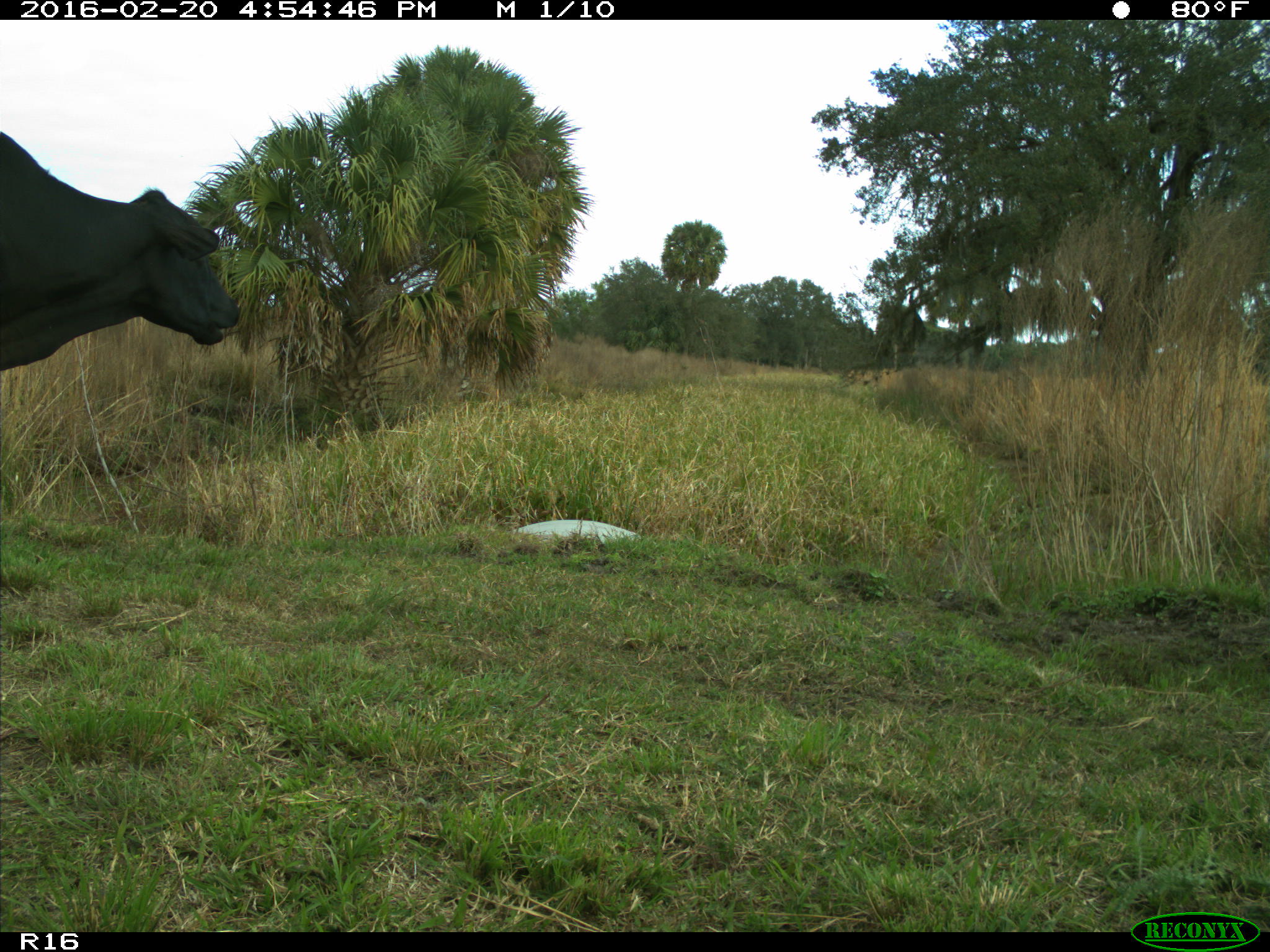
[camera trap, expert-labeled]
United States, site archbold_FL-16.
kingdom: Animalia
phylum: Chordata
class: Mammalia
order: Artiodactyla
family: Bovidae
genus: Bos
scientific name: Bos taurus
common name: domestic cow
Bos taurus (domestic cow).